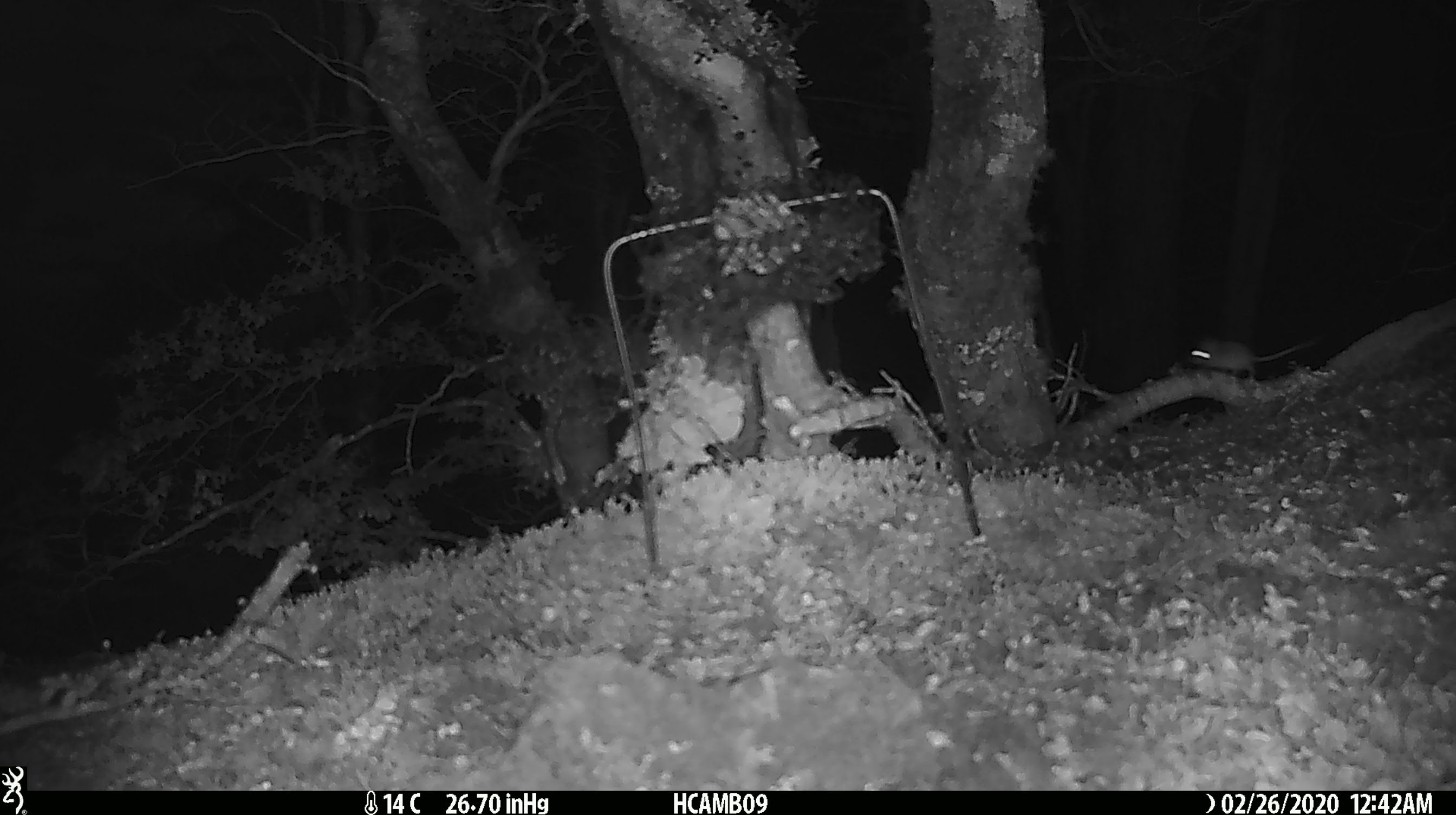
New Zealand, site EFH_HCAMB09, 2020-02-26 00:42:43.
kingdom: Animalia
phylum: Chordata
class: Mammalia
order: Rodentia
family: Muridae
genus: Mus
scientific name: Mus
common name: mouse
Mouse (Mus).